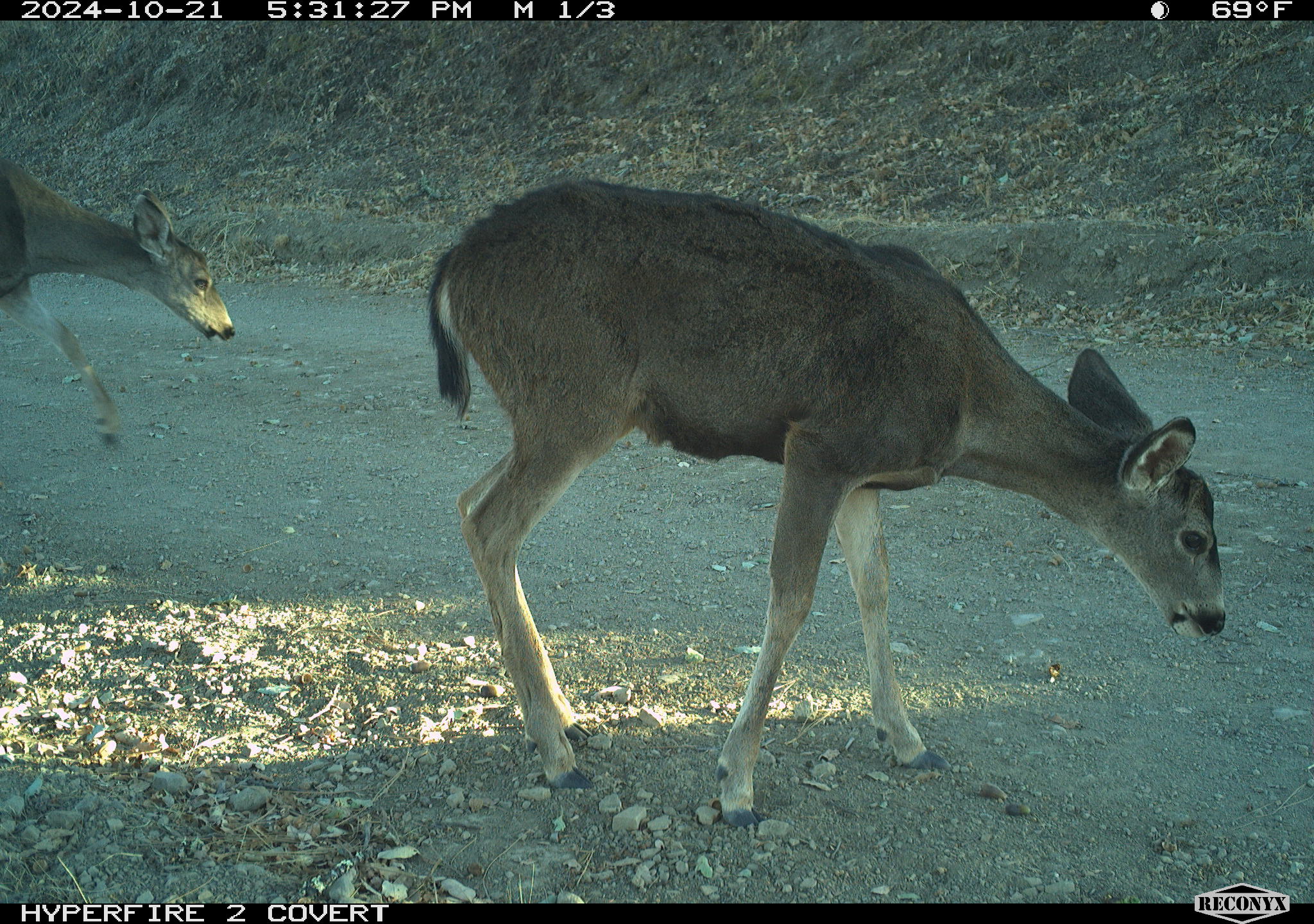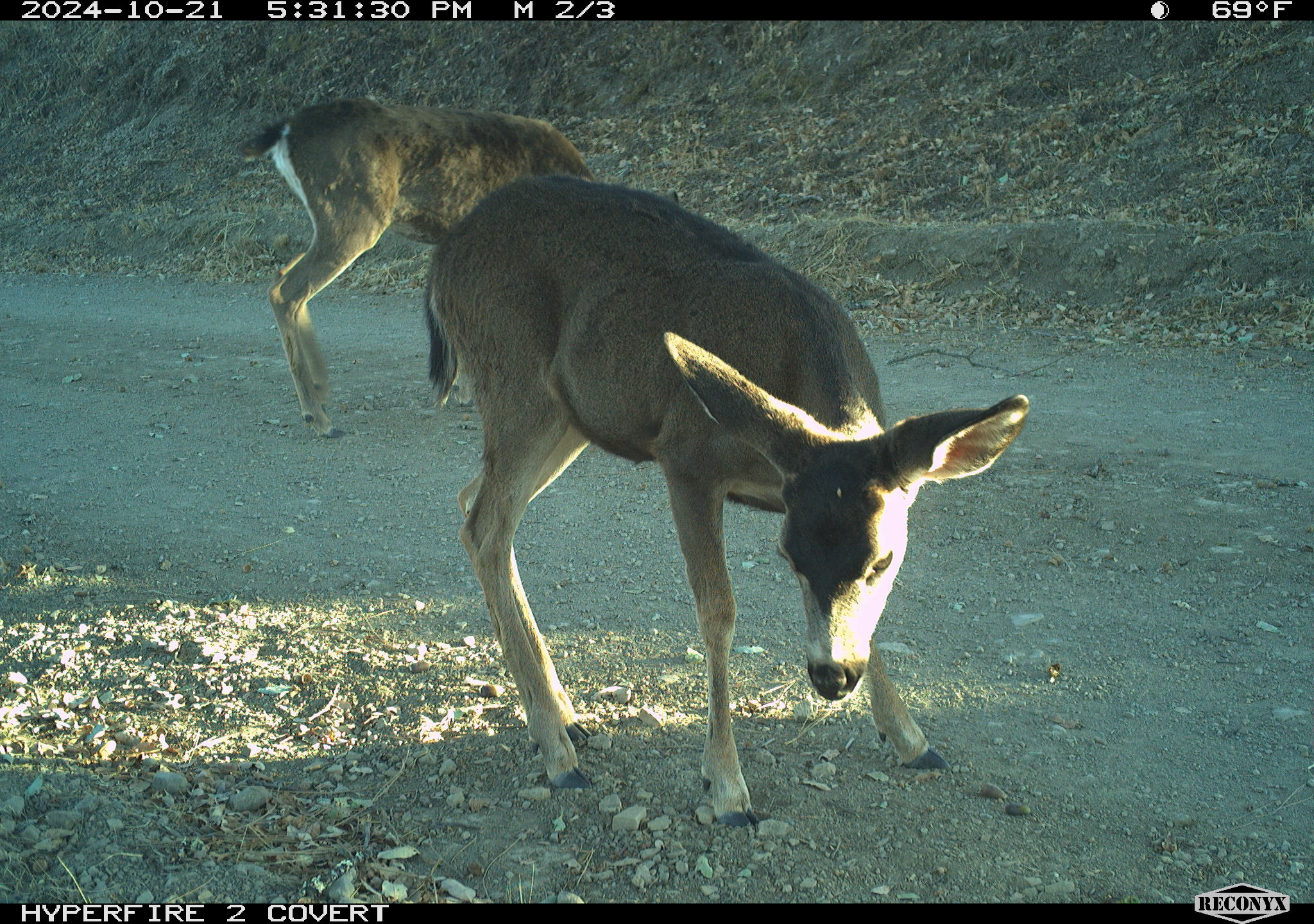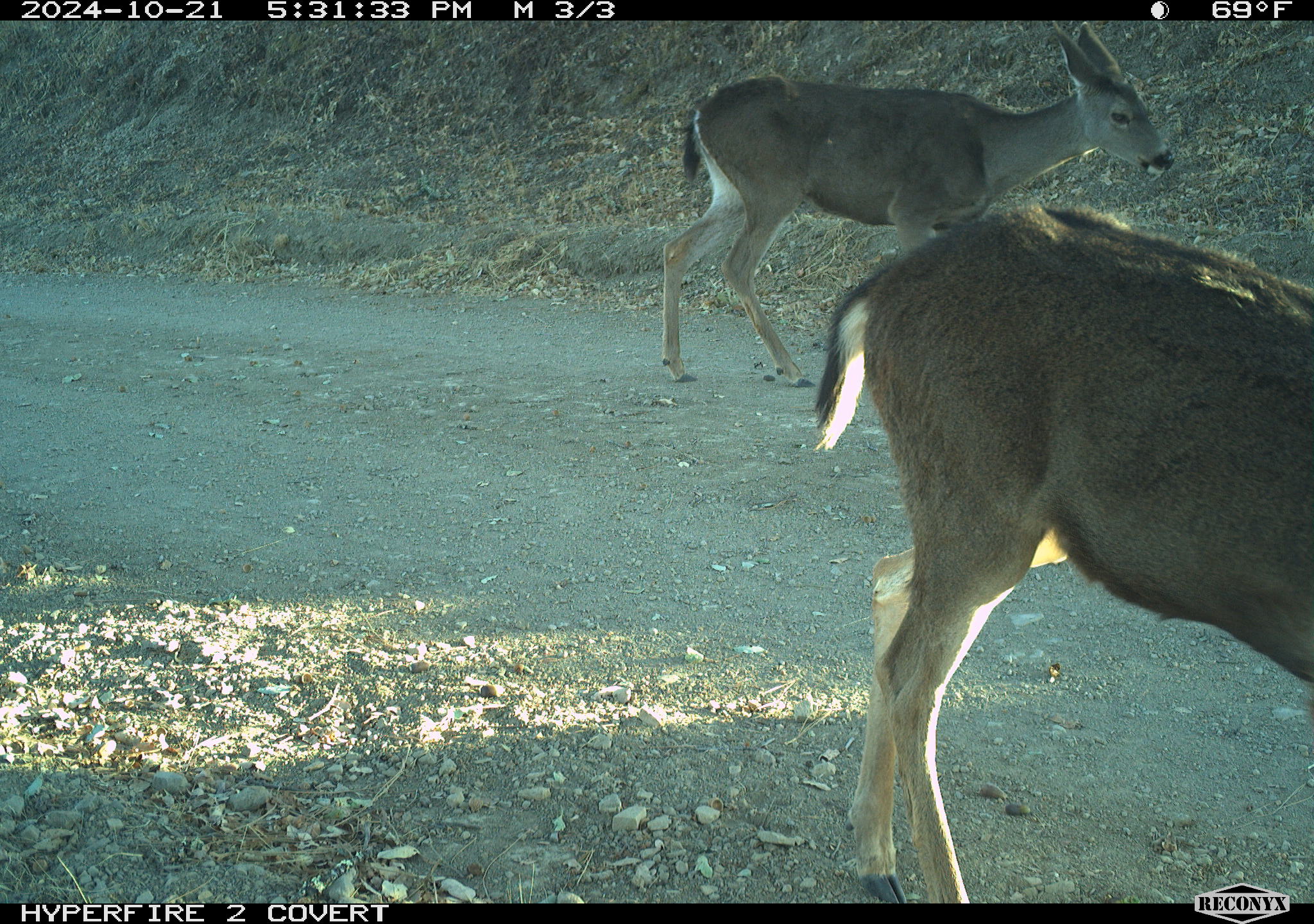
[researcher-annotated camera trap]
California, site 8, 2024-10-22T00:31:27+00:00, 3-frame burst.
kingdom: Animalia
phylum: Chordata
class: Mammalia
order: Artiodactyla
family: Cervidae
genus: Odocoileus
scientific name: Odocoileus hemionus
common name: mule deer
Mule deer (Odocoileus hemionus).